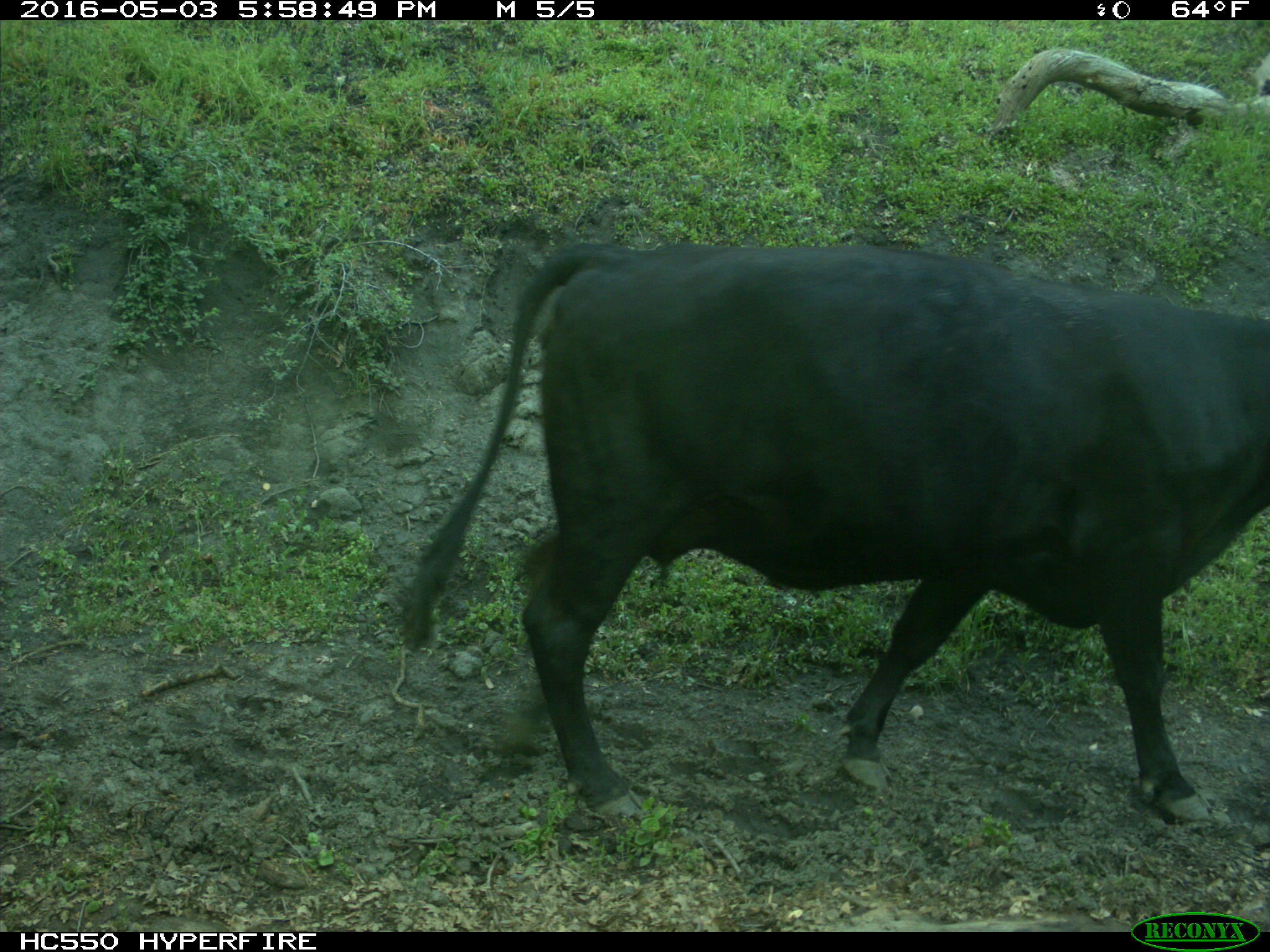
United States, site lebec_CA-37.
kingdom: Animalia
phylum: Chordata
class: Mammalia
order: Artiodactyla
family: Bovidae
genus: Bos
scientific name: Bos taurus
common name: domestic cow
Bos taurus (domestic cow).